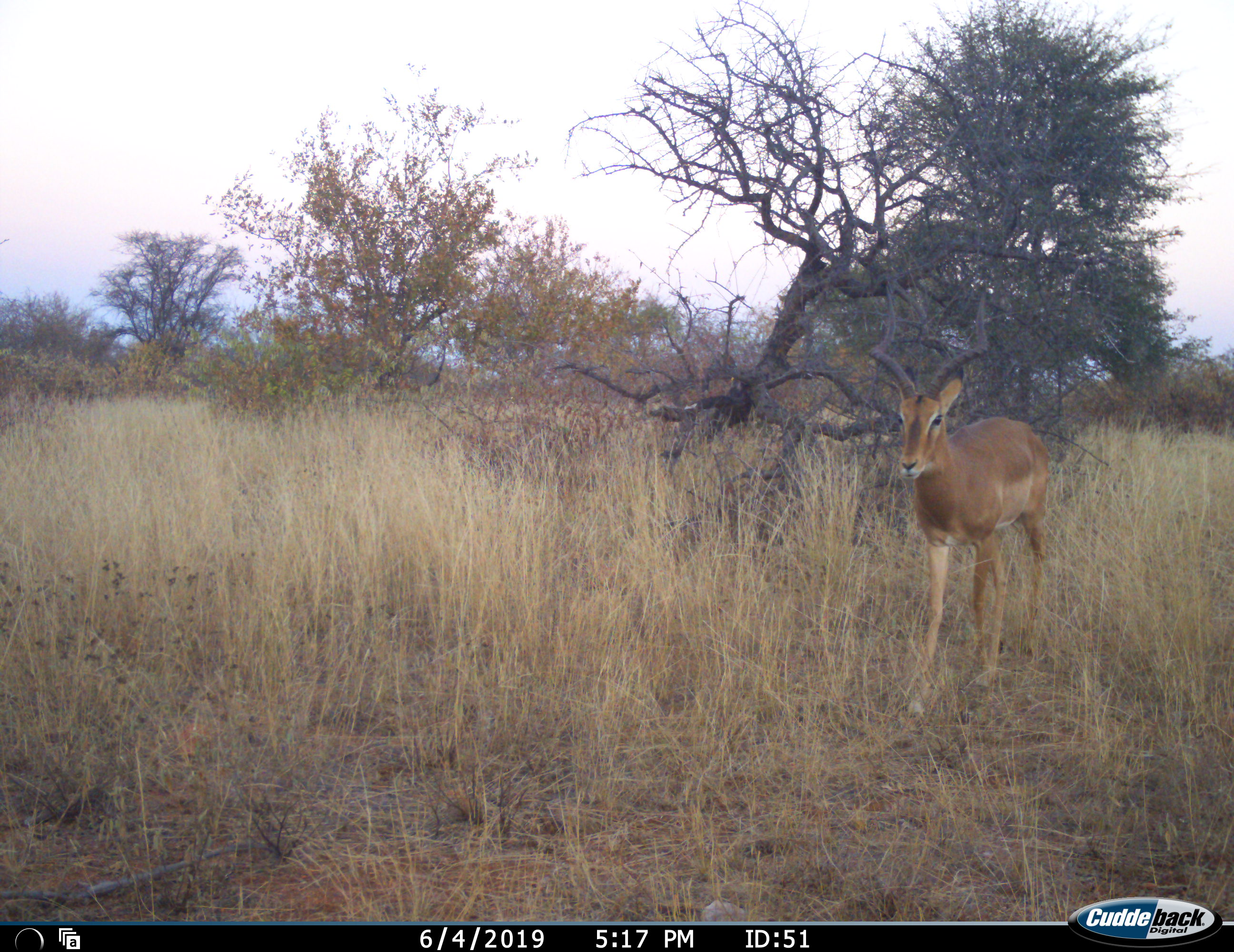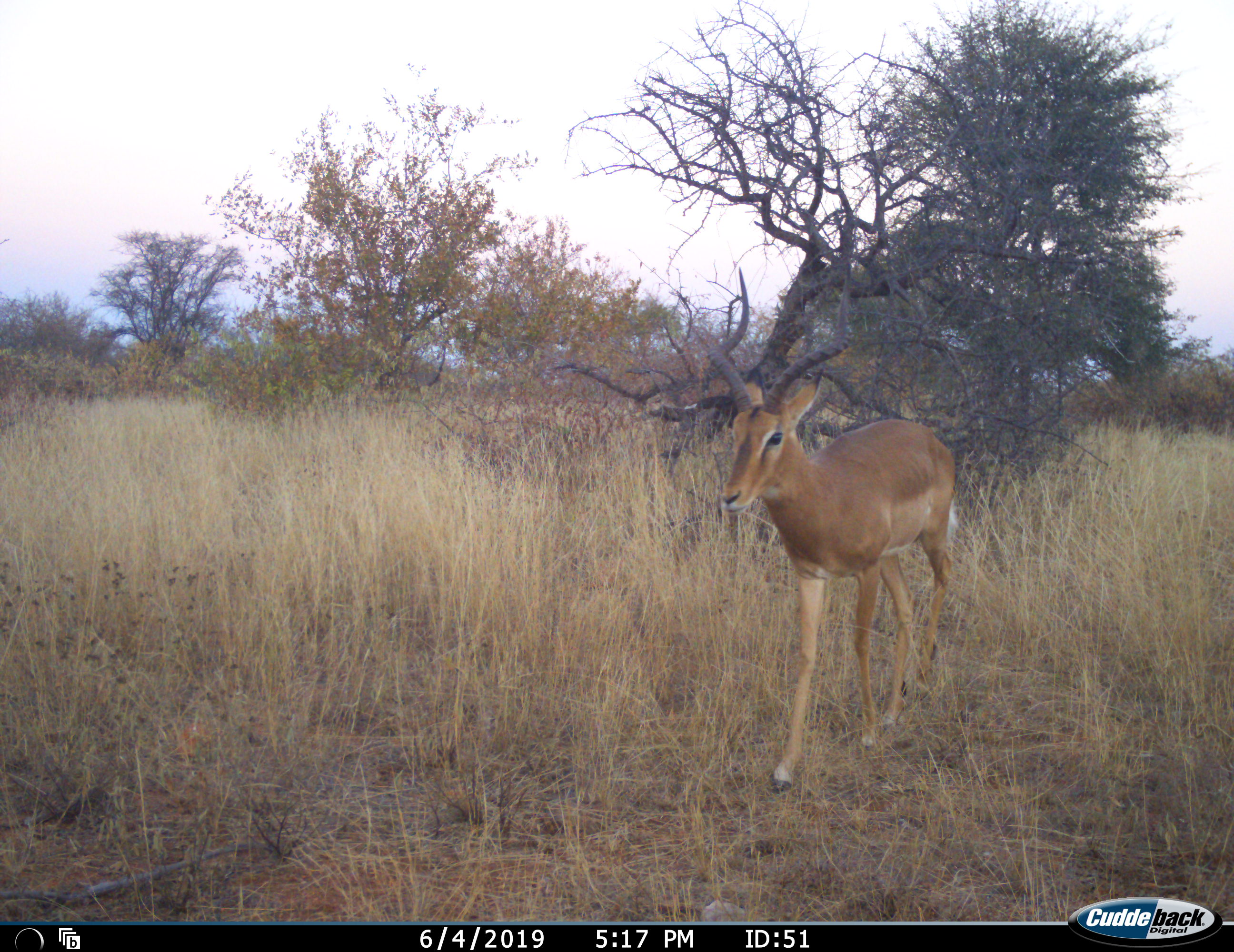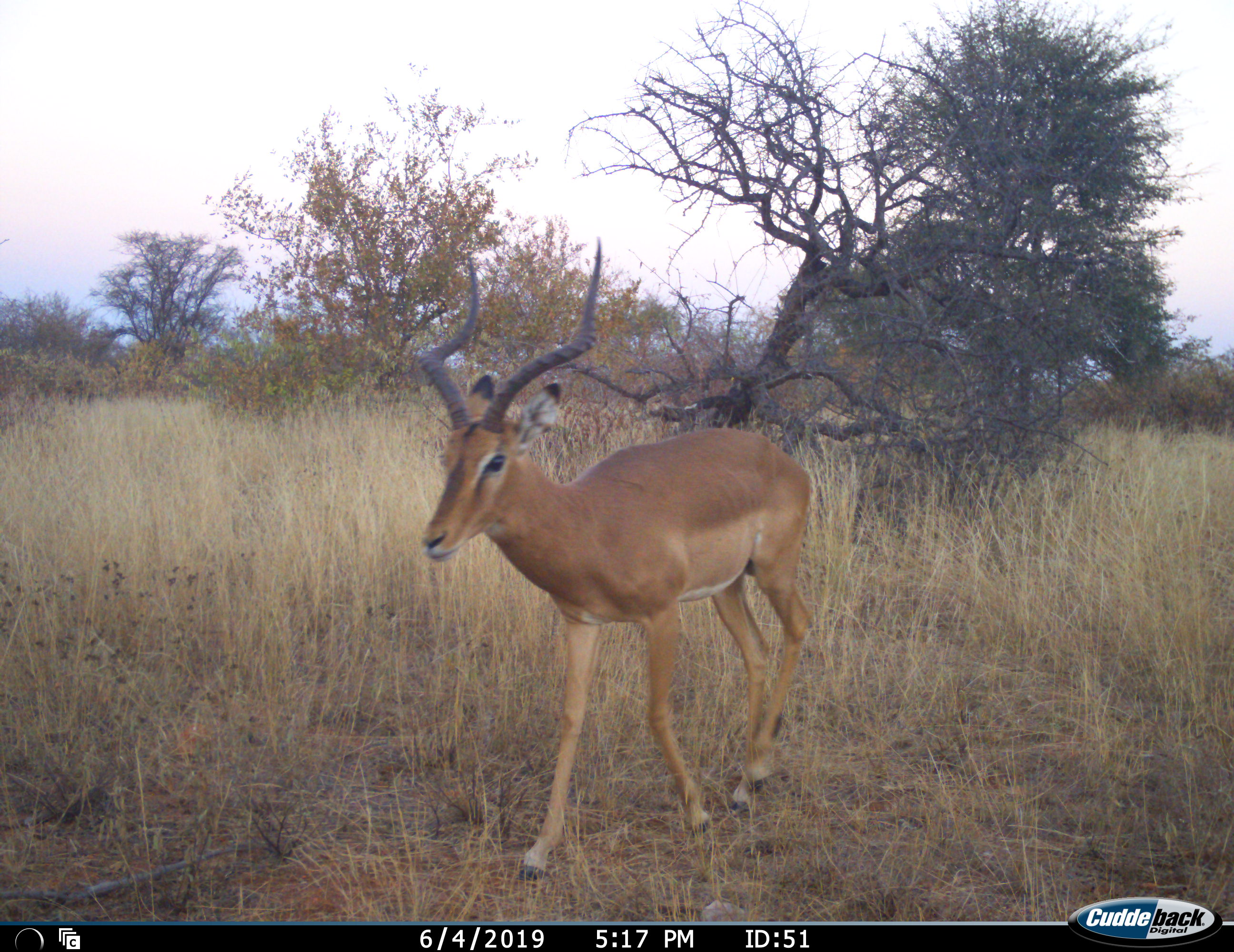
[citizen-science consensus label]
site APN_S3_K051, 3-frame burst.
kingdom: Animalia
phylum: Chordata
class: Mammalia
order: Artiodactyla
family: Bovidae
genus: Aepyceros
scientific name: Aepyceros melampus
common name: impala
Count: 1.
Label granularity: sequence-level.